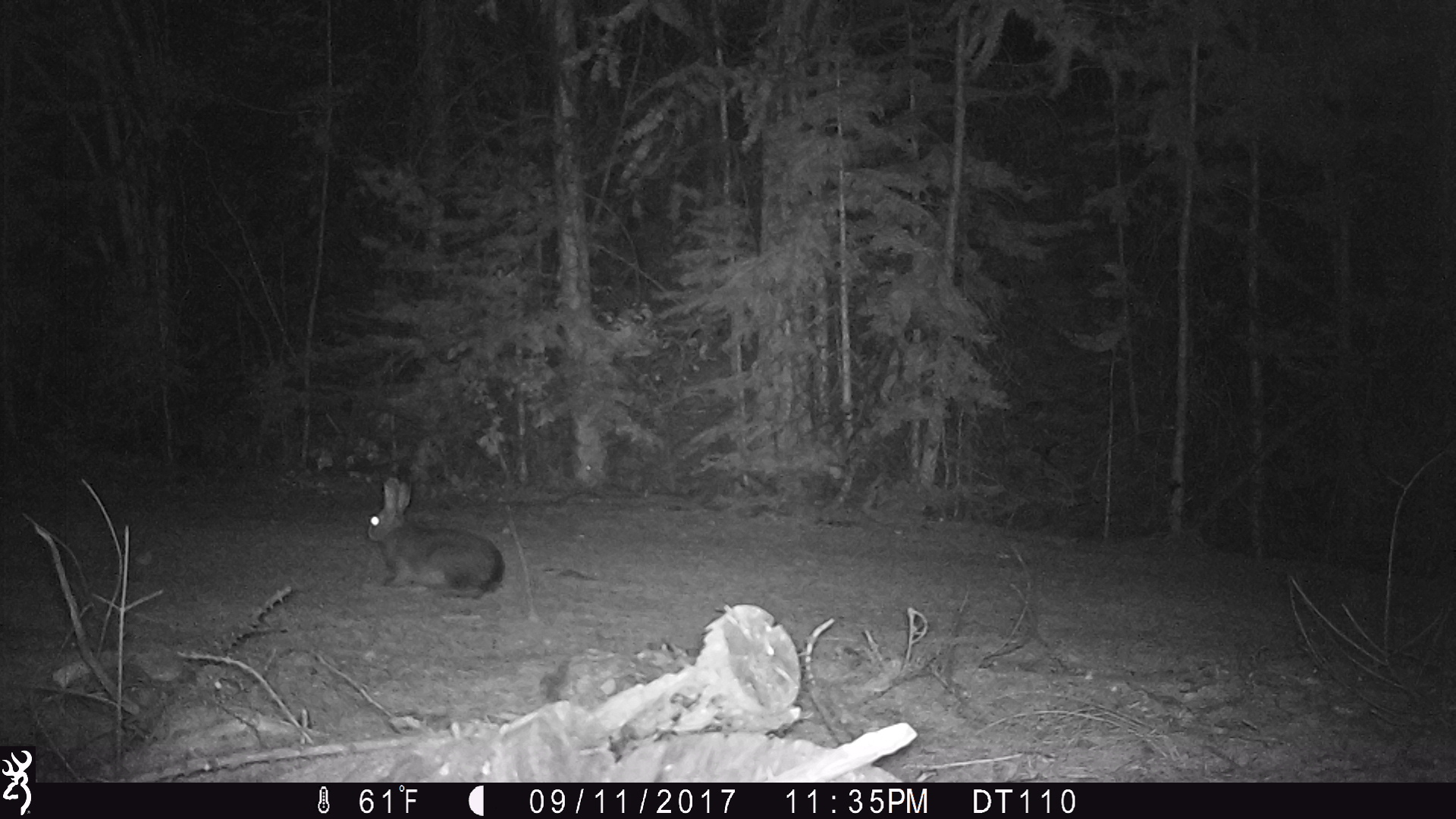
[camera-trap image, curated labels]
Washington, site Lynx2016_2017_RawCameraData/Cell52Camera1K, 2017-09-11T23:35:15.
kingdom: Animalia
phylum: Chordata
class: Mammalia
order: Lagomorpha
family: Leporidae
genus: Lepus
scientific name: Lepus americanus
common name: snowshoe hare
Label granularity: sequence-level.